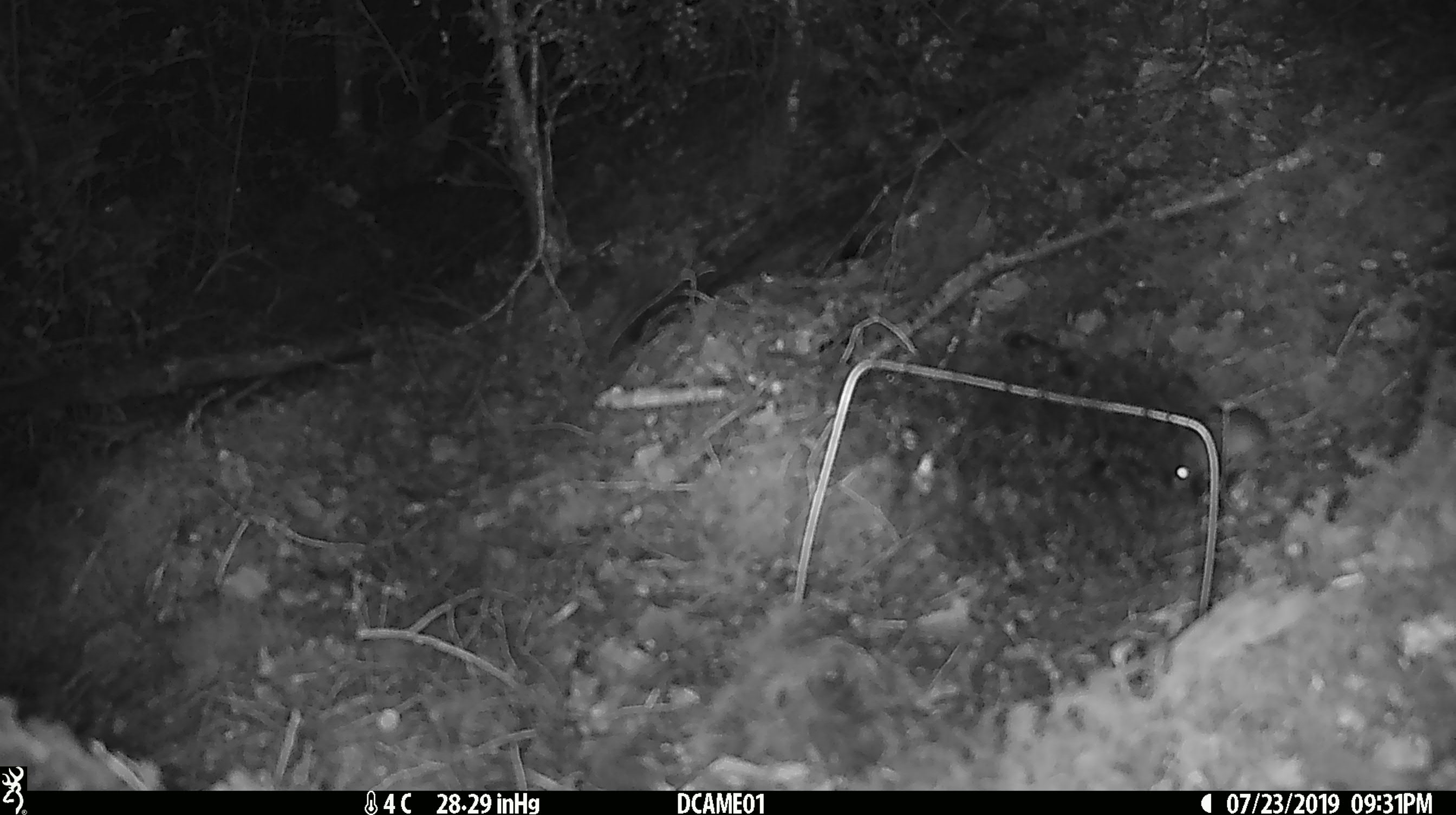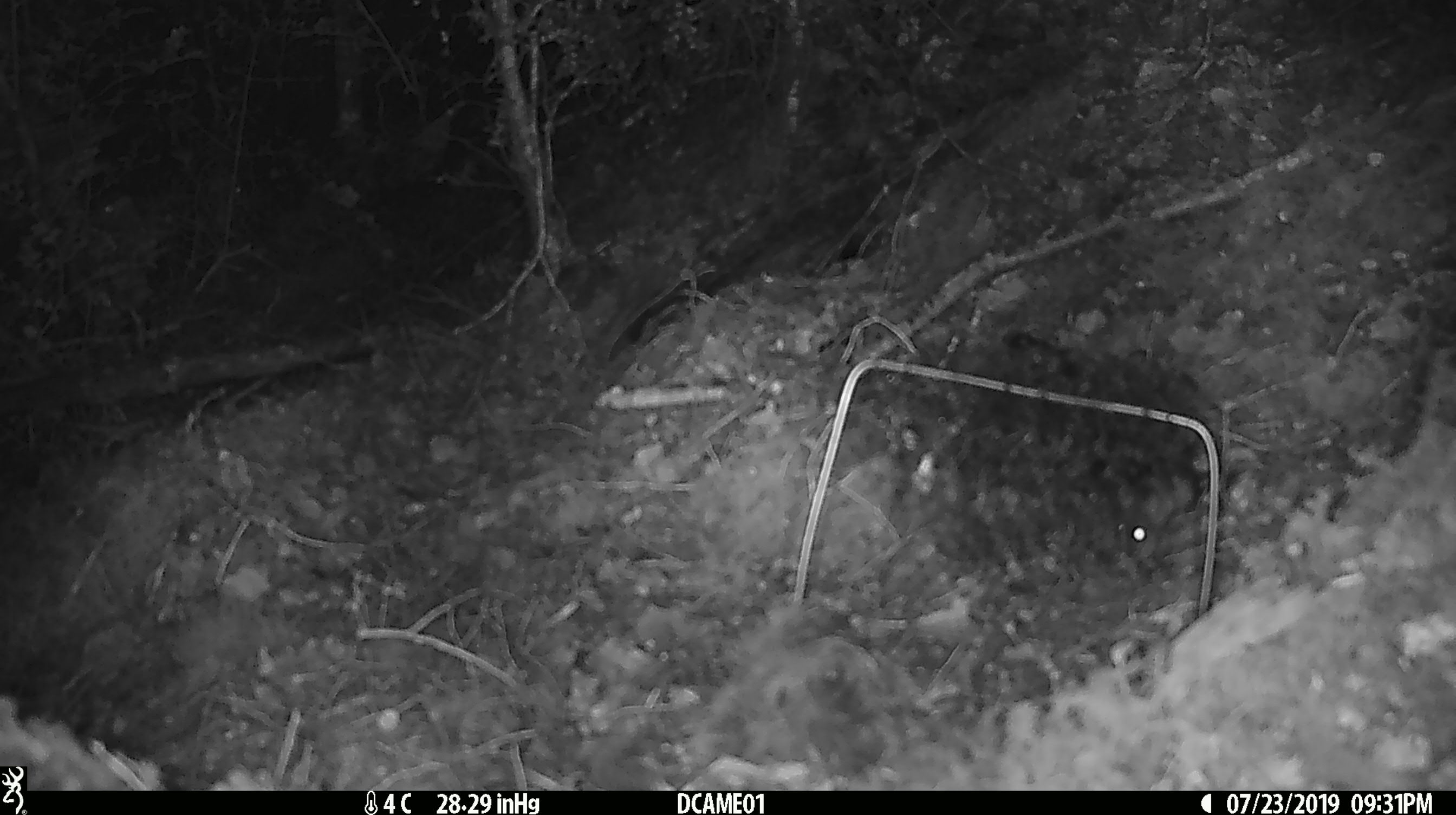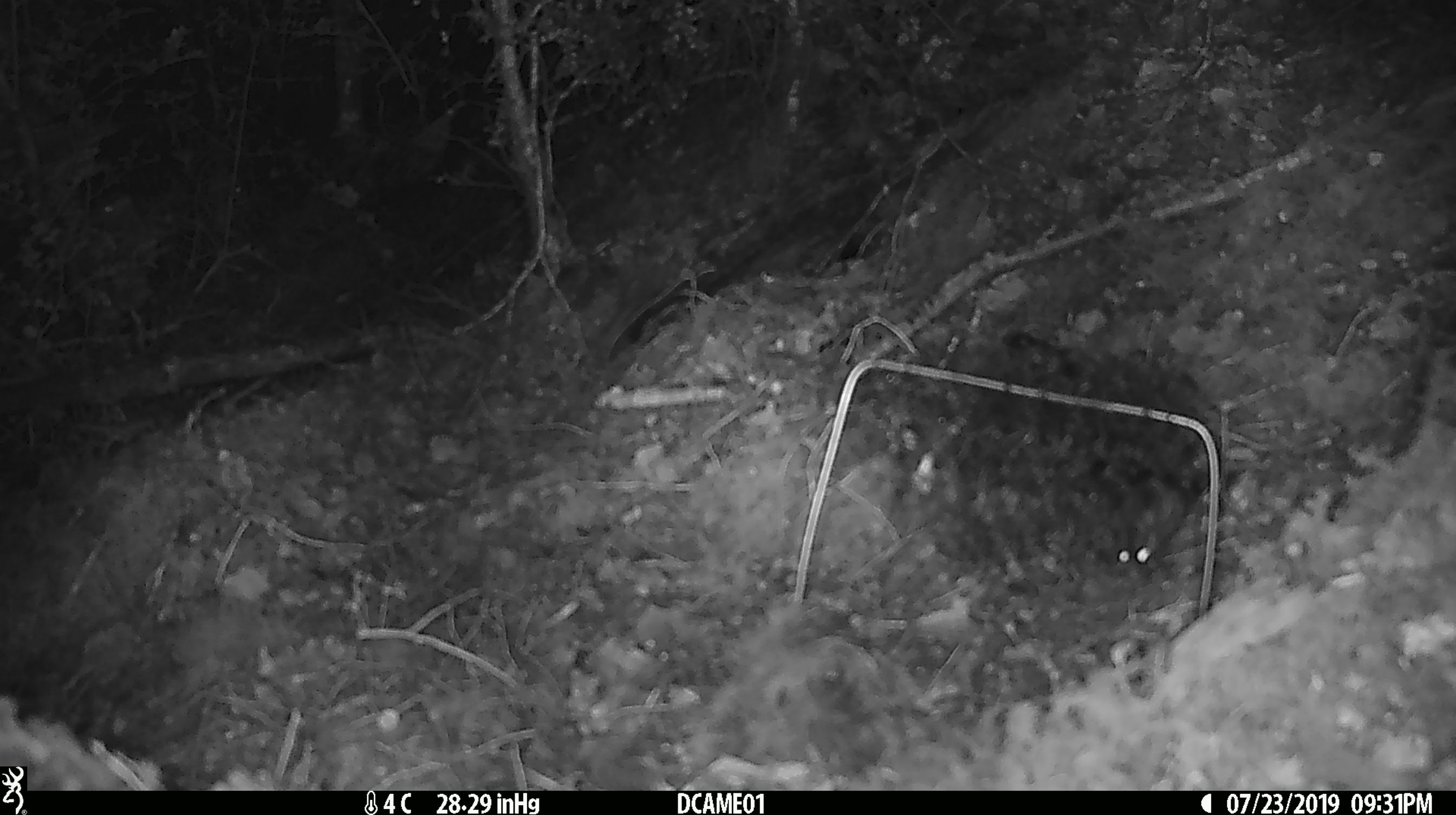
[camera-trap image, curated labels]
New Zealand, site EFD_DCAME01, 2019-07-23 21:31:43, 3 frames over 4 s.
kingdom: Animalia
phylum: Chordata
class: Mammalia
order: Rodentia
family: Muridae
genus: Mus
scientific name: Mus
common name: mouse